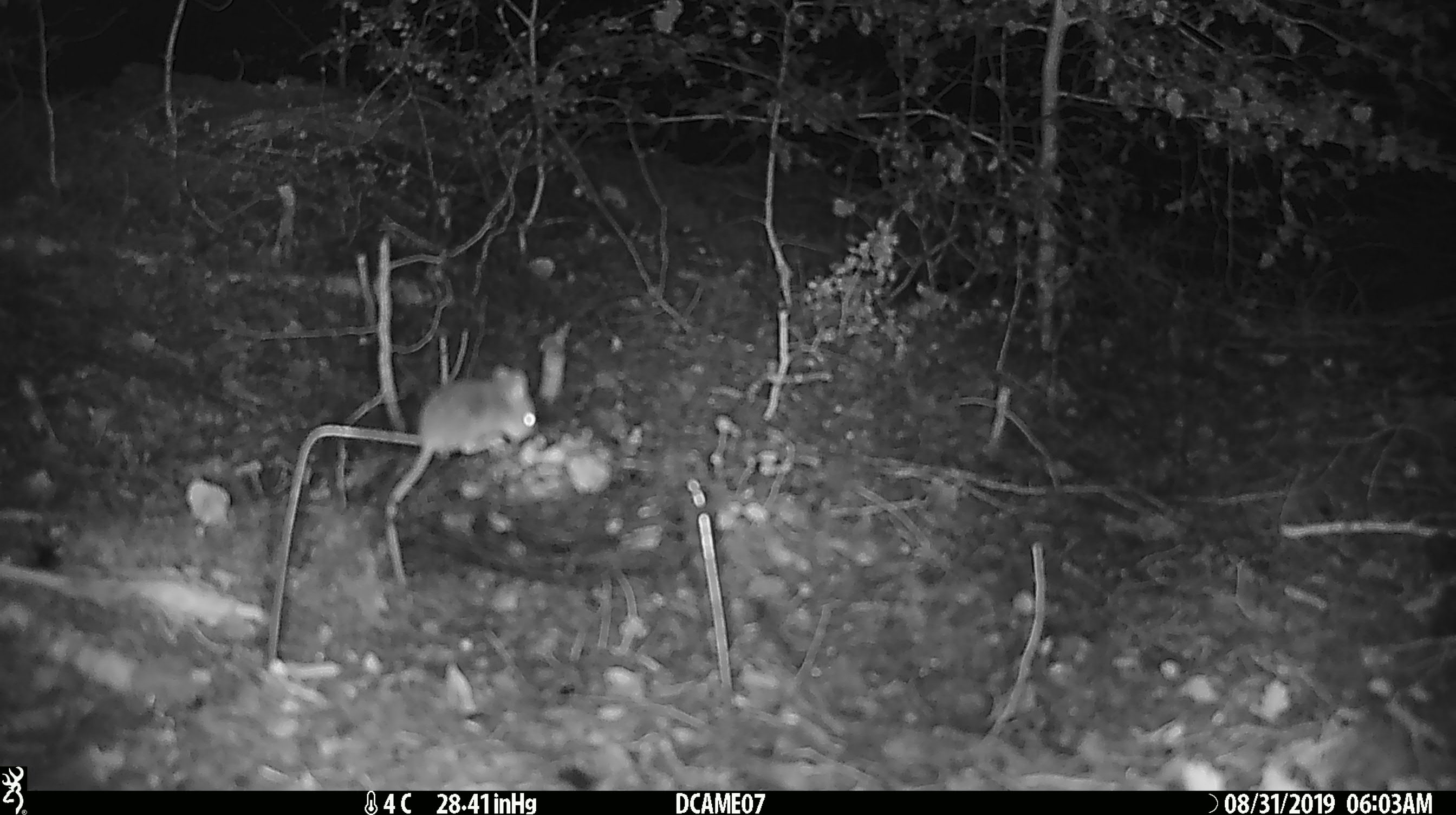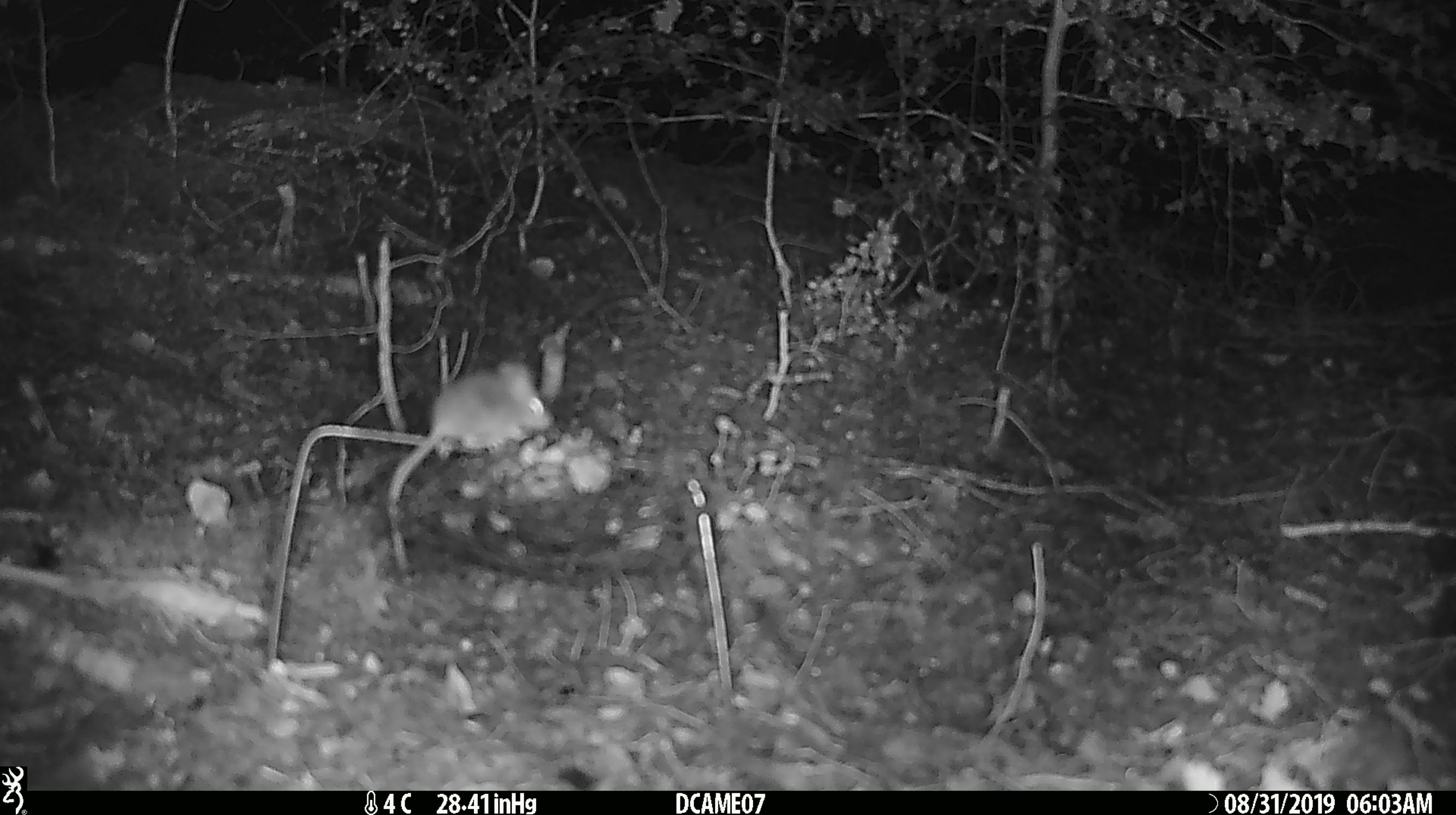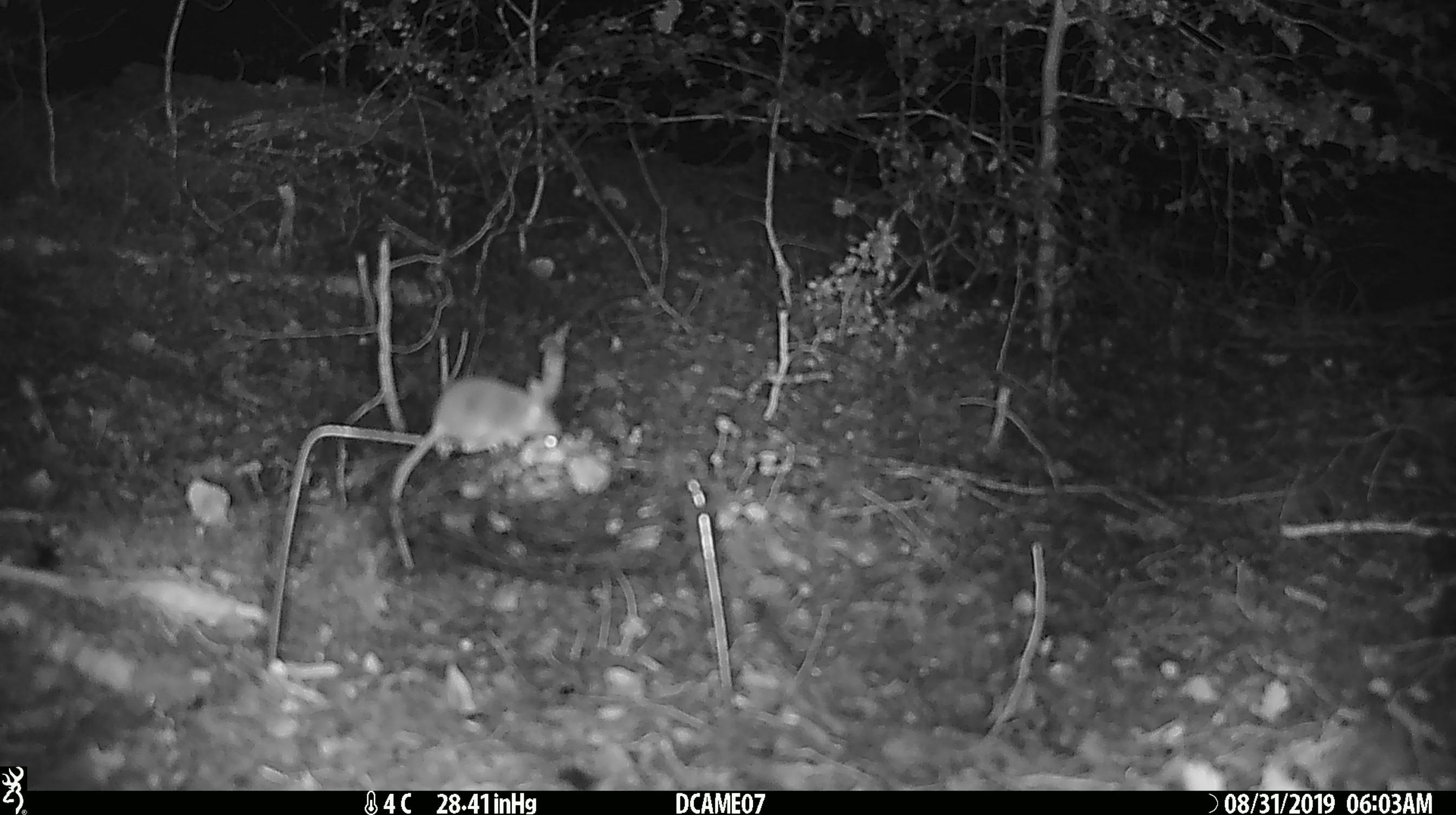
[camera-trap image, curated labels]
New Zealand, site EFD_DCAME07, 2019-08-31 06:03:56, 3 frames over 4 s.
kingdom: Animalia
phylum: Chordata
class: Mammalia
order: Rodentia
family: Muridae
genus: Mus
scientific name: Mus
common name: mouse